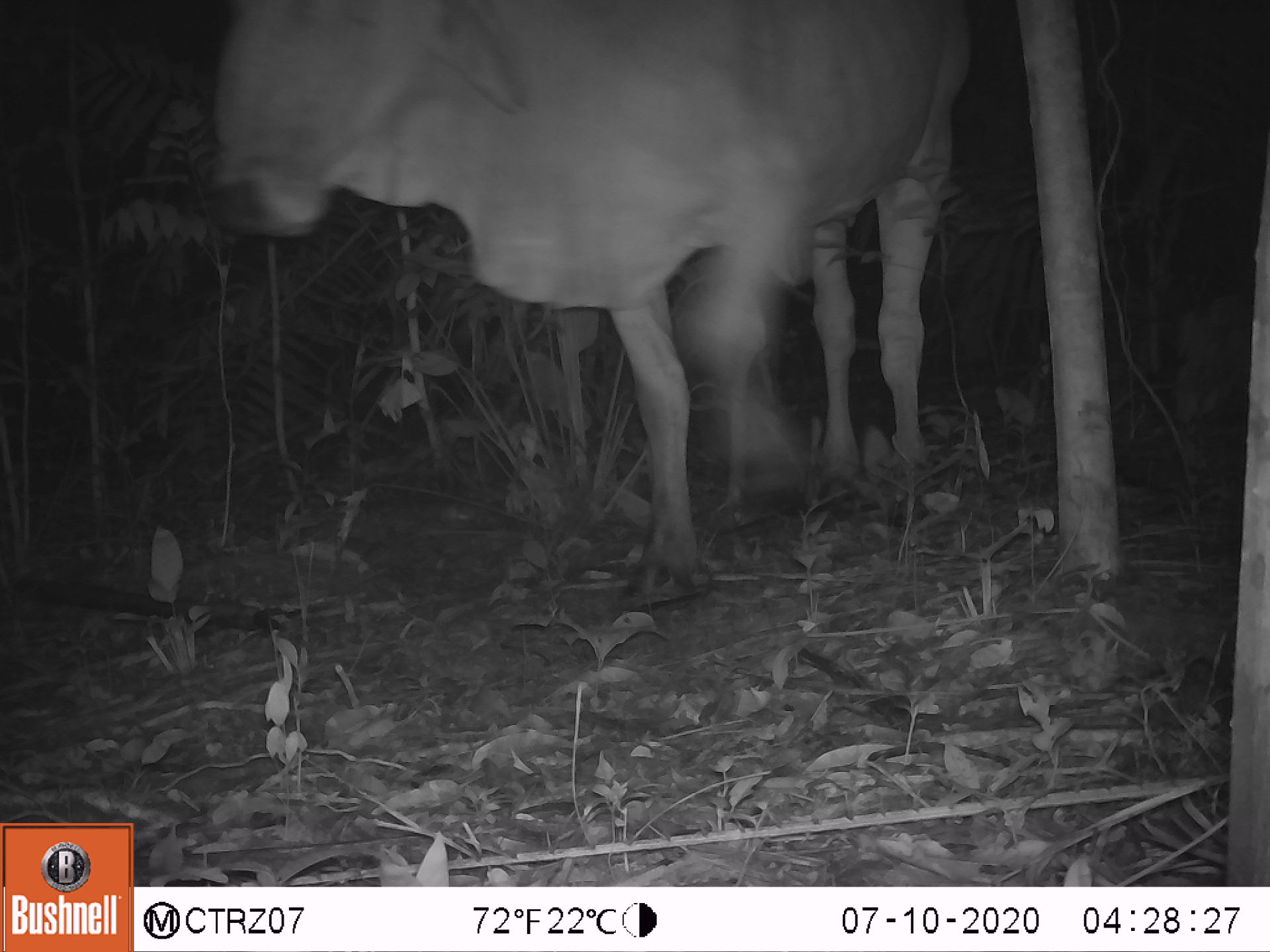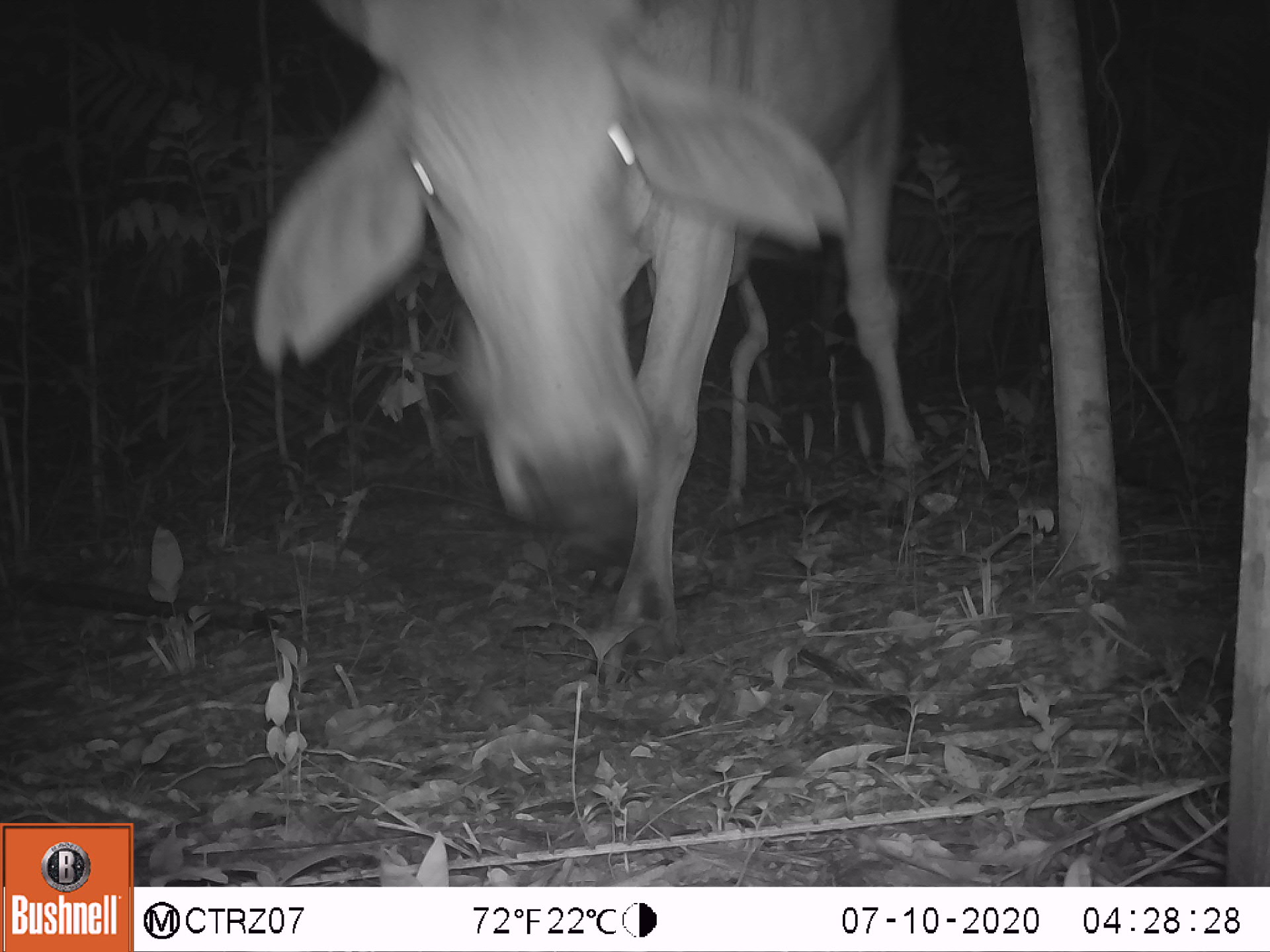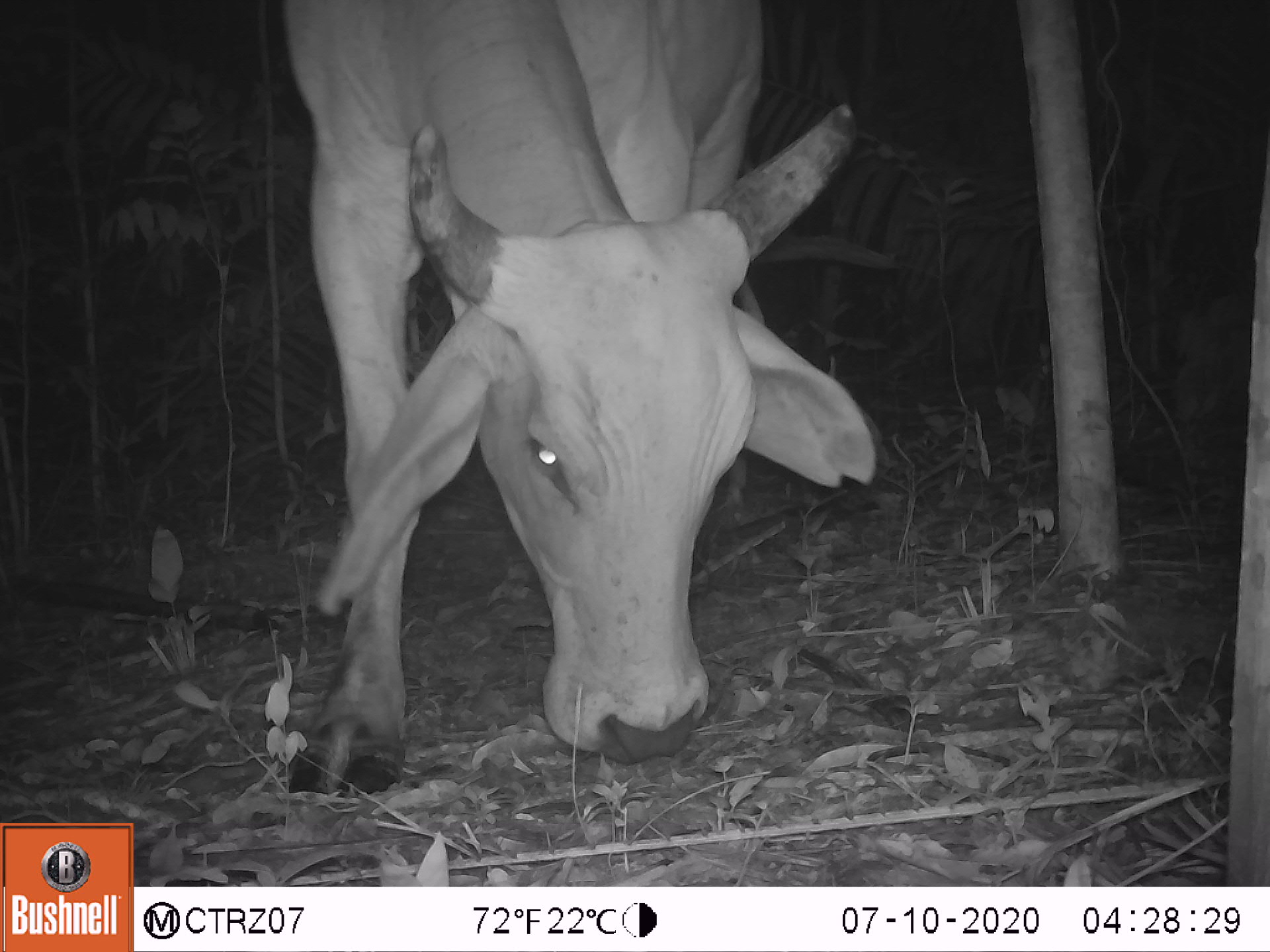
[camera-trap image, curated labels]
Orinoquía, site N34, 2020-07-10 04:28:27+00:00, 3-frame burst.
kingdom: Animalia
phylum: Chordata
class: Mammalia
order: Artiodactyla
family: Bovidae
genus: Bos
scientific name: Bos taurus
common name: cow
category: cattle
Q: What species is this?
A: Cattle (cow) (Bos taurus).